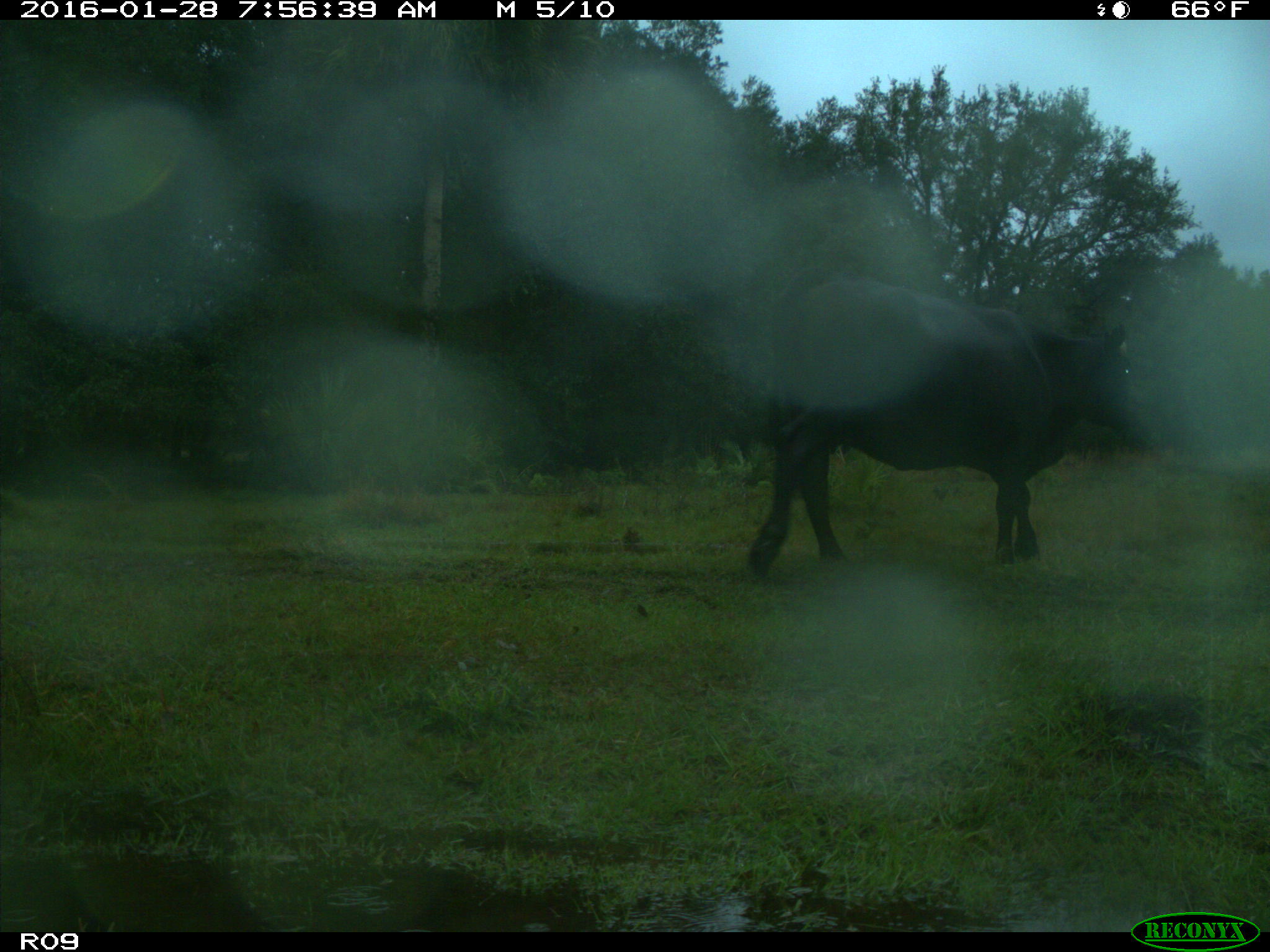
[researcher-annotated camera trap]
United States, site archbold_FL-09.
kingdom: Animalia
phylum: Chordata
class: Mammalia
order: Artiodactyla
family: Bovidae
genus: Bos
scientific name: Bos taurus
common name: domestic cow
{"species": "Bos taurus (domestic cow)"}